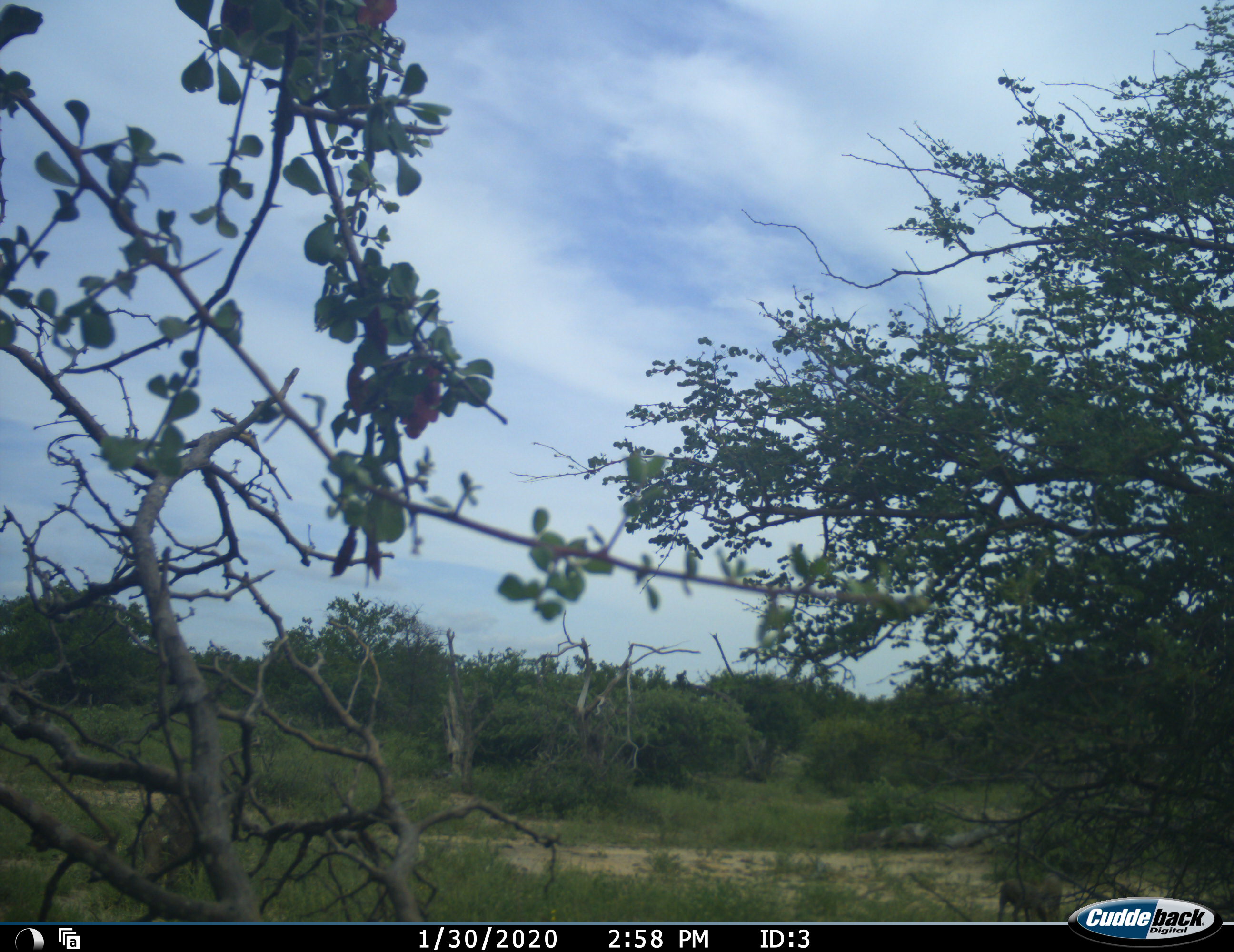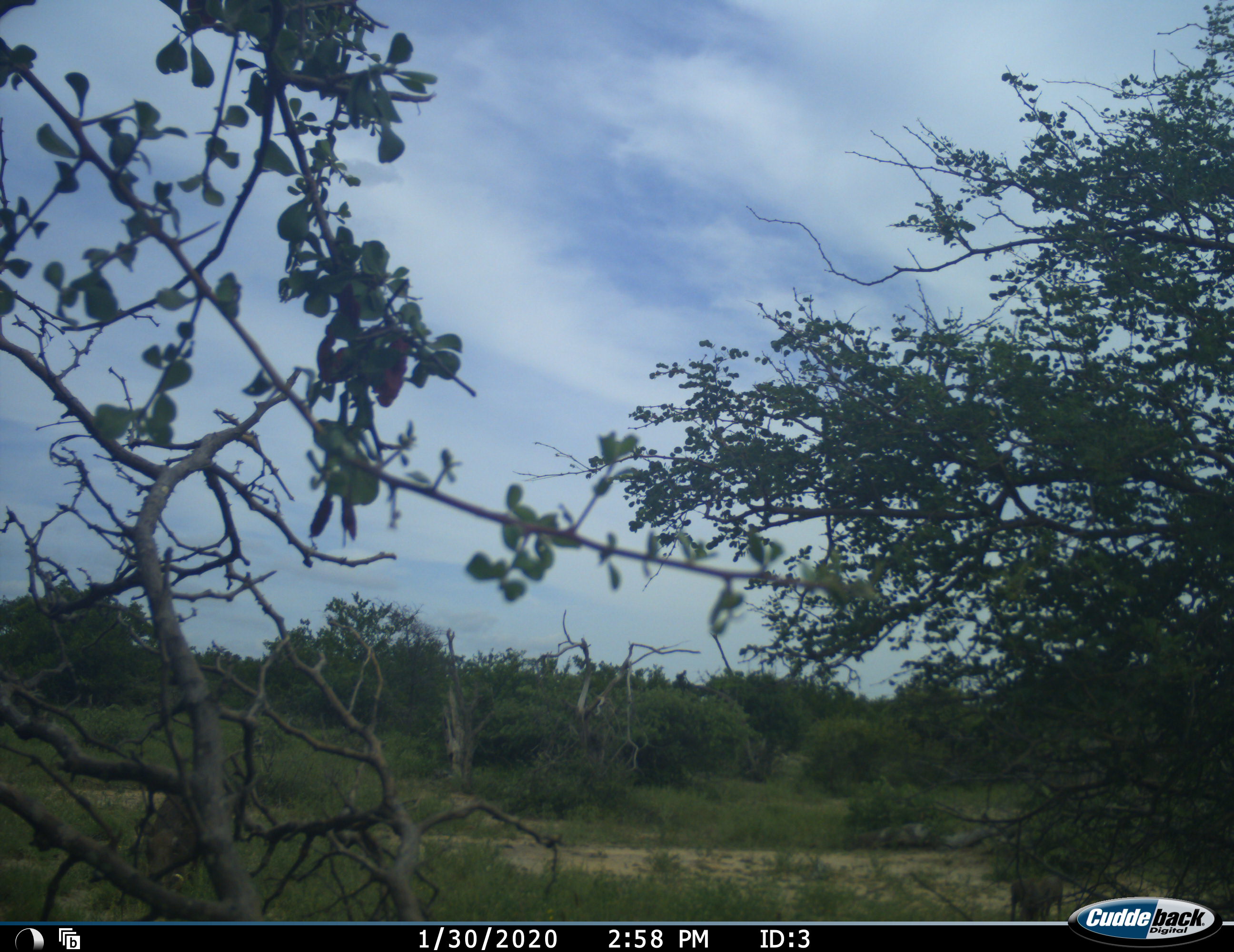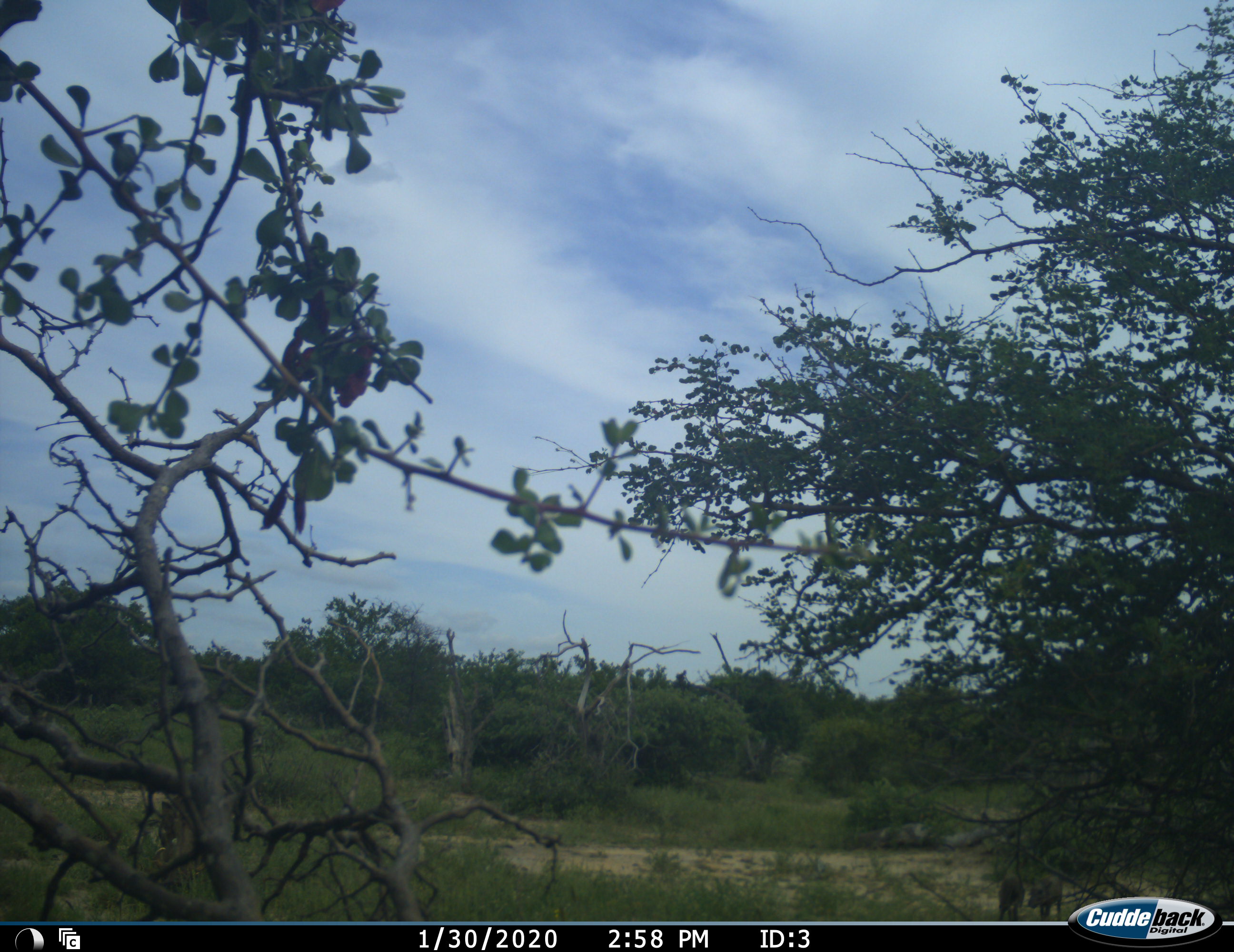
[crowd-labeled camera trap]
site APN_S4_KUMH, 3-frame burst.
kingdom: Animalia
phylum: Chordata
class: Mammalia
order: Artiodactyla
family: Suidae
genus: Phacochoerus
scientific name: Phacochoerus africanus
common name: warthog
Warthog (Phacochoerus africanus), count 2. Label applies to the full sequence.